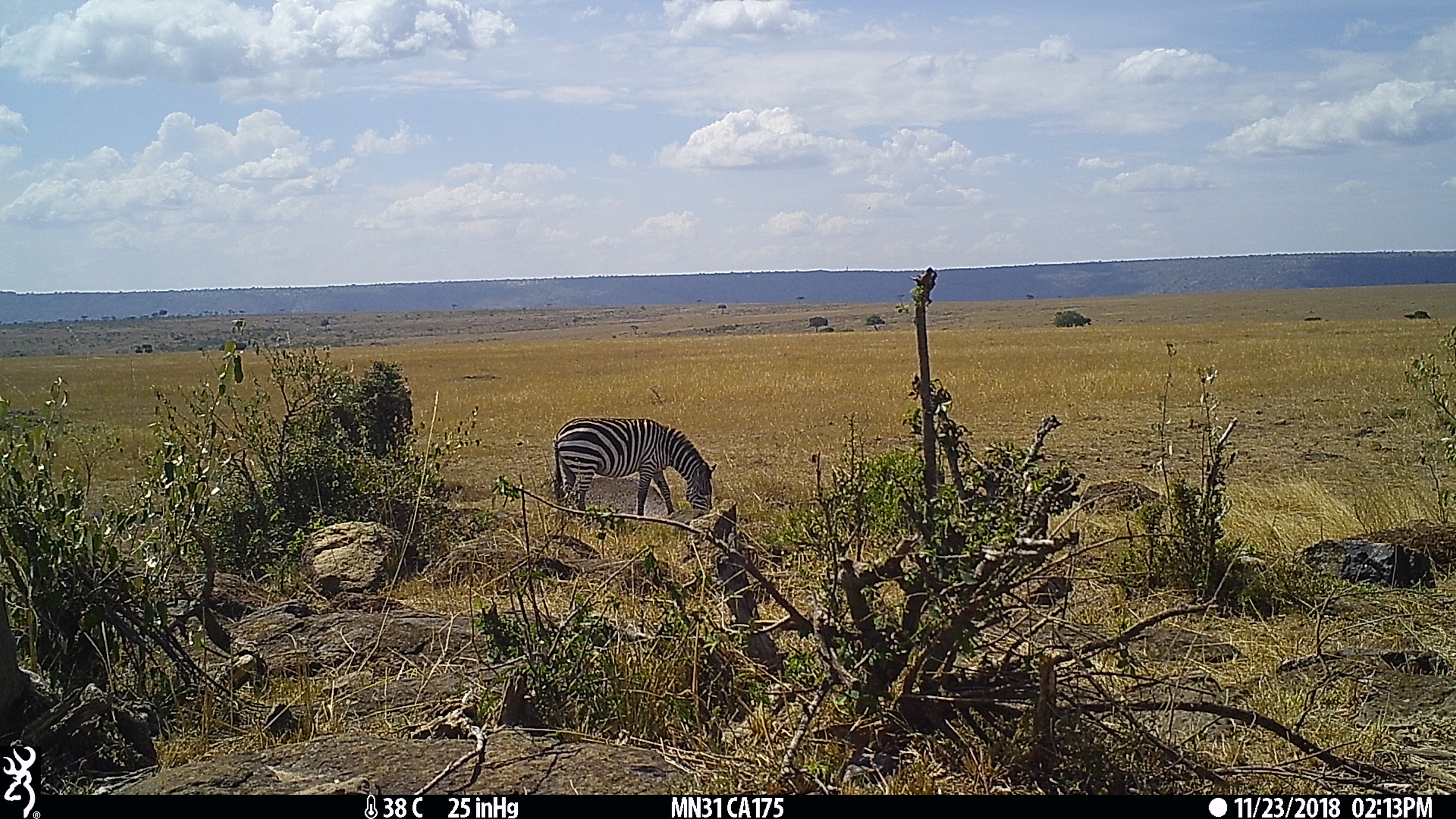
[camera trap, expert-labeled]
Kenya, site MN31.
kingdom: Animalia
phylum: Chordata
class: Mammalia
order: Perissodactyla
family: Equidae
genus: Equus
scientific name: Equus quagga burchellii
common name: burchell's zebra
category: zebra